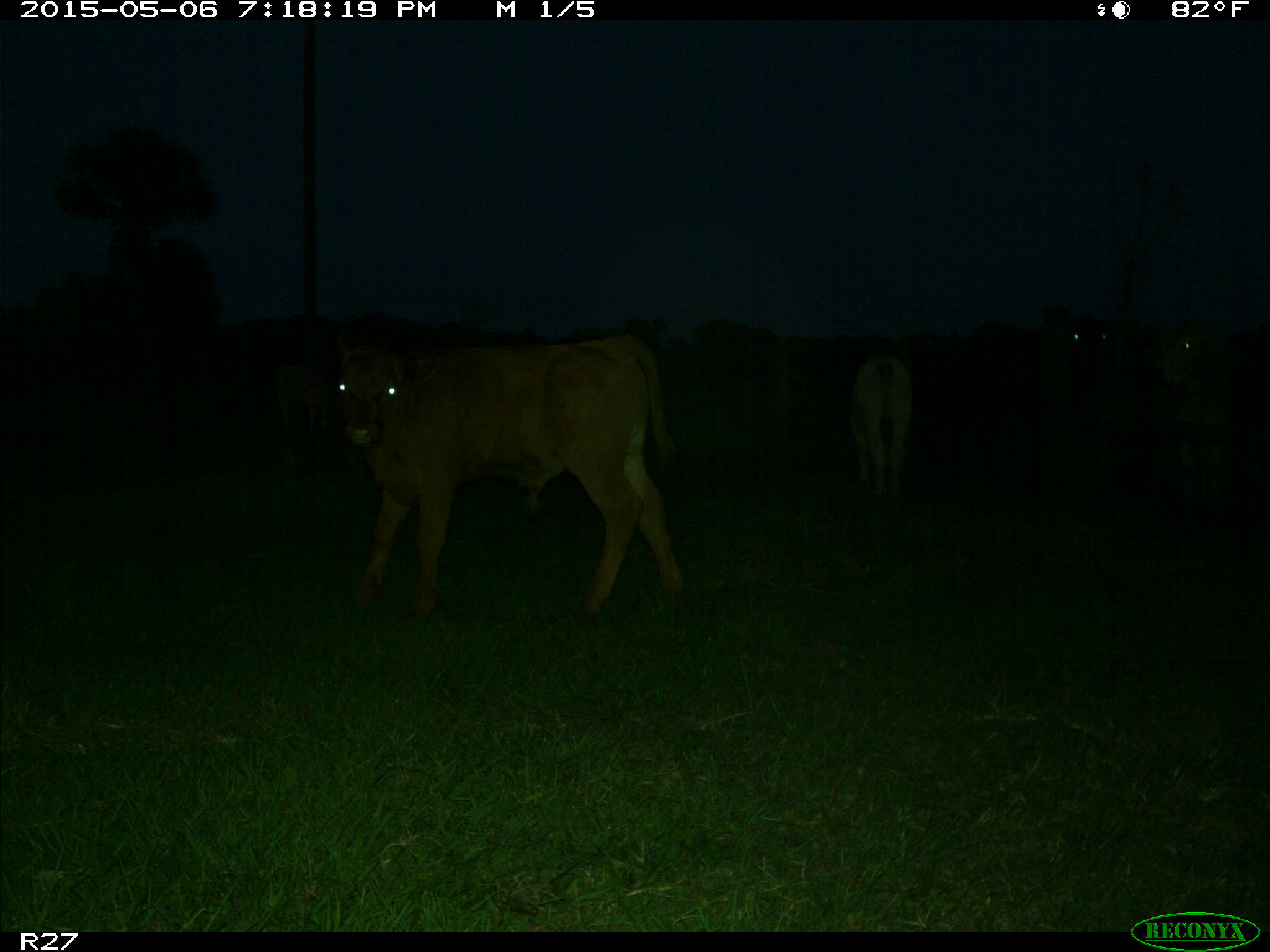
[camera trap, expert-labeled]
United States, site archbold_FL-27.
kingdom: Animalia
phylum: Chordata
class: Mammalia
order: Artiodactyla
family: Bovidae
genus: Bos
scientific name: Bos taurus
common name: domestic cow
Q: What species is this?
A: Bos taurus (domestic cow).